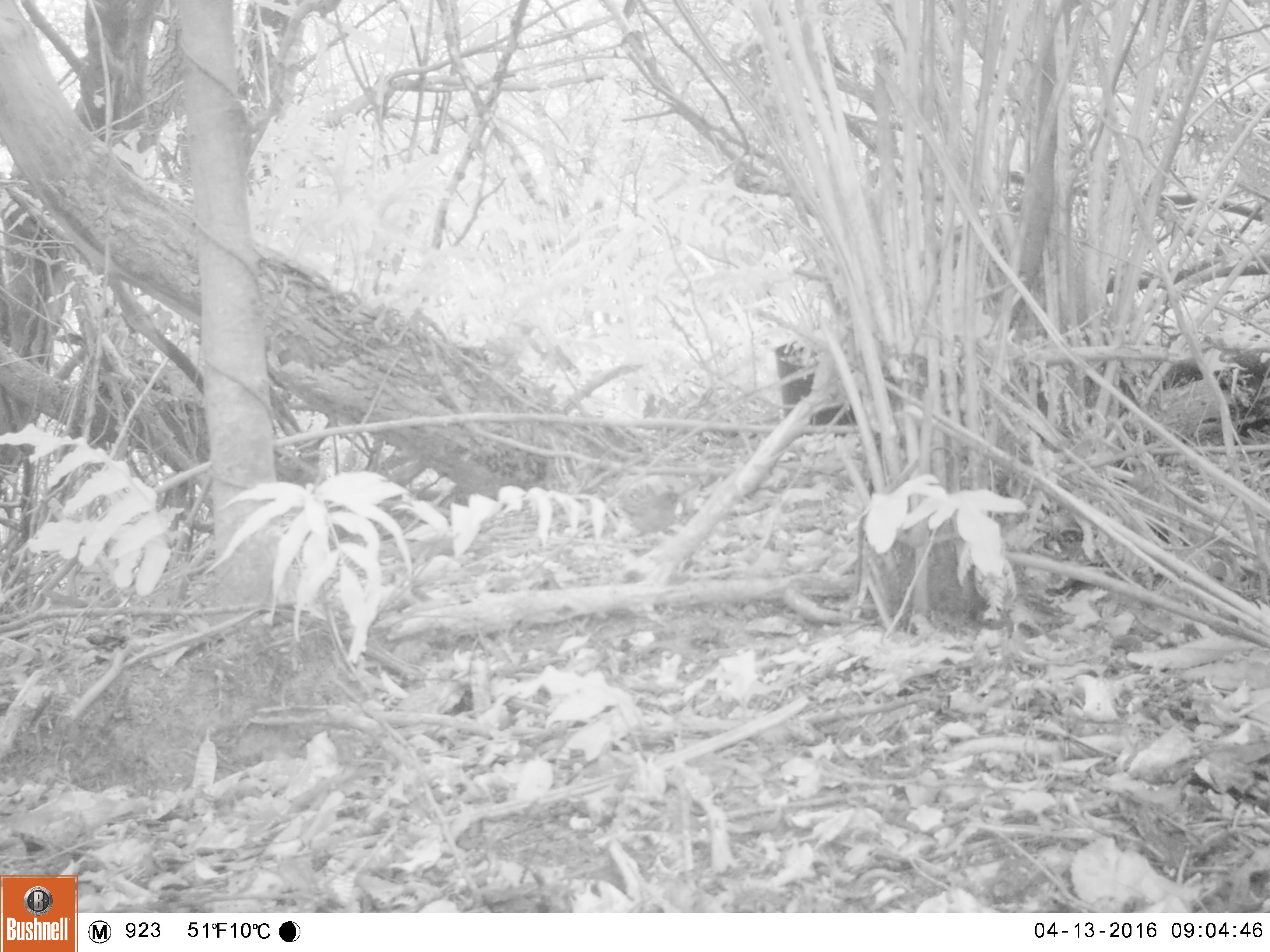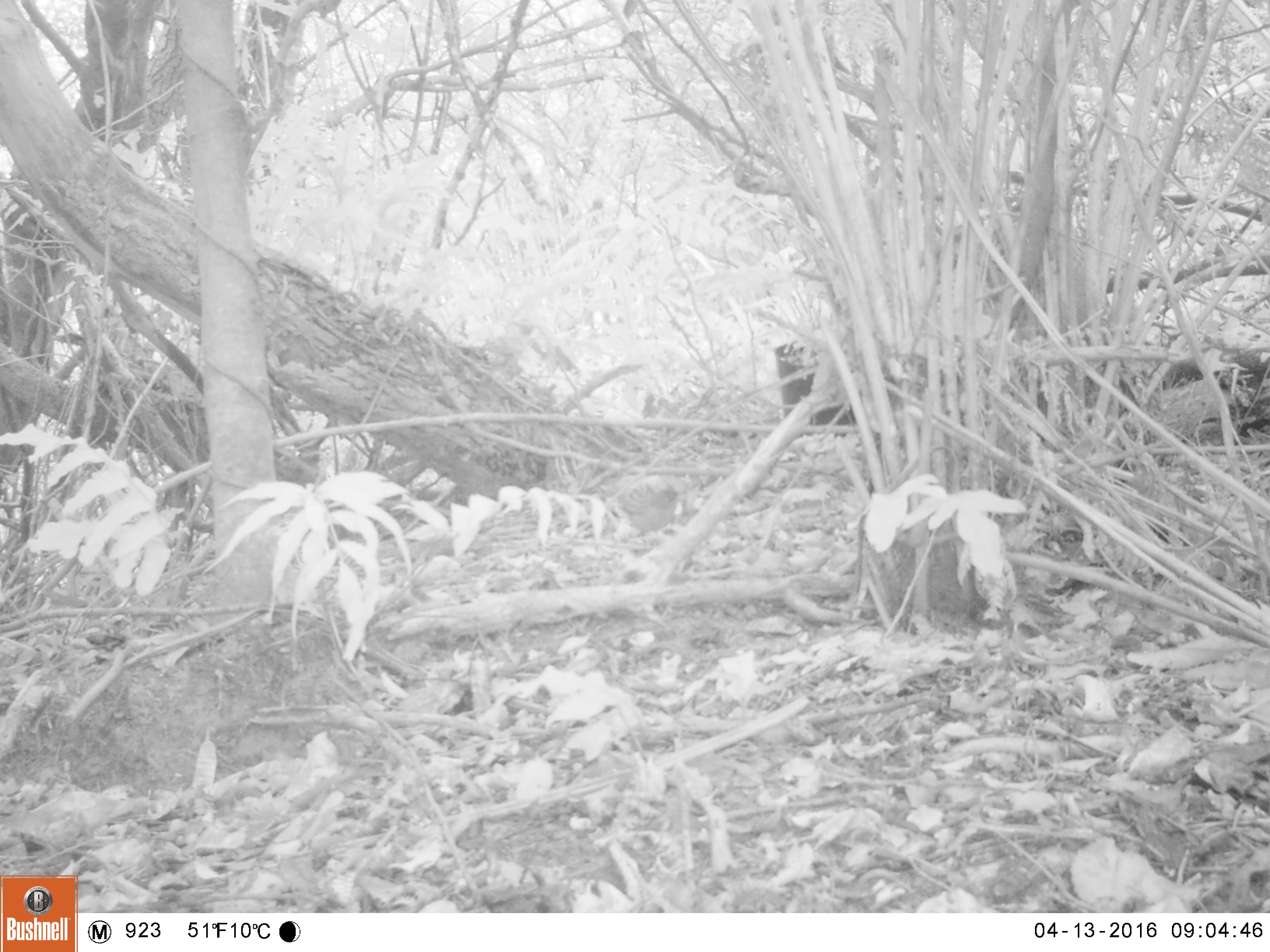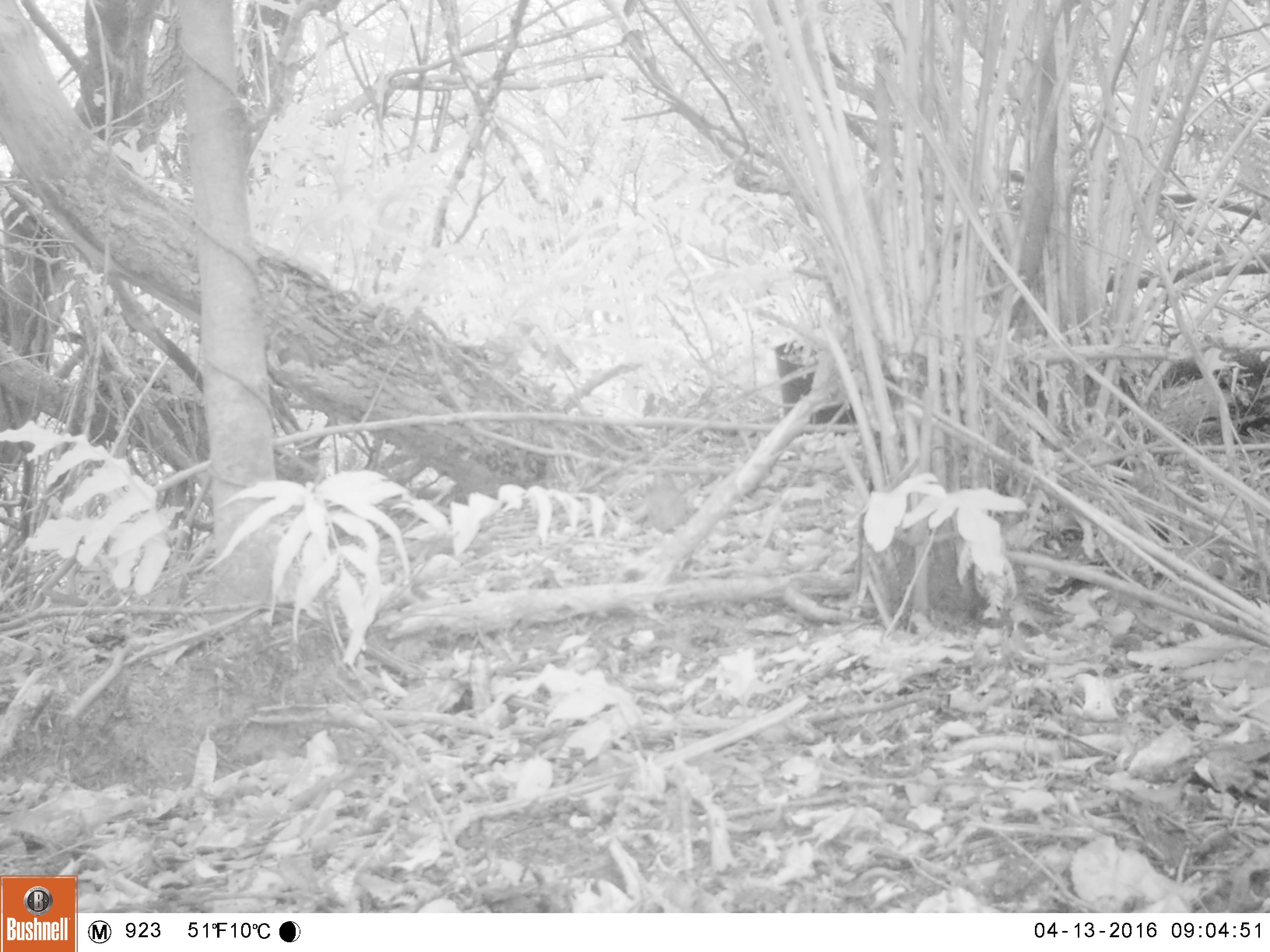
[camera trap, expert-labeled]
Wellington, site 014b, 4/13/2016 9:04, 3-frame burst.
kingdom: Animalia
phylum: Chordata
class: Aves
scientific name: Aves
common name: bird